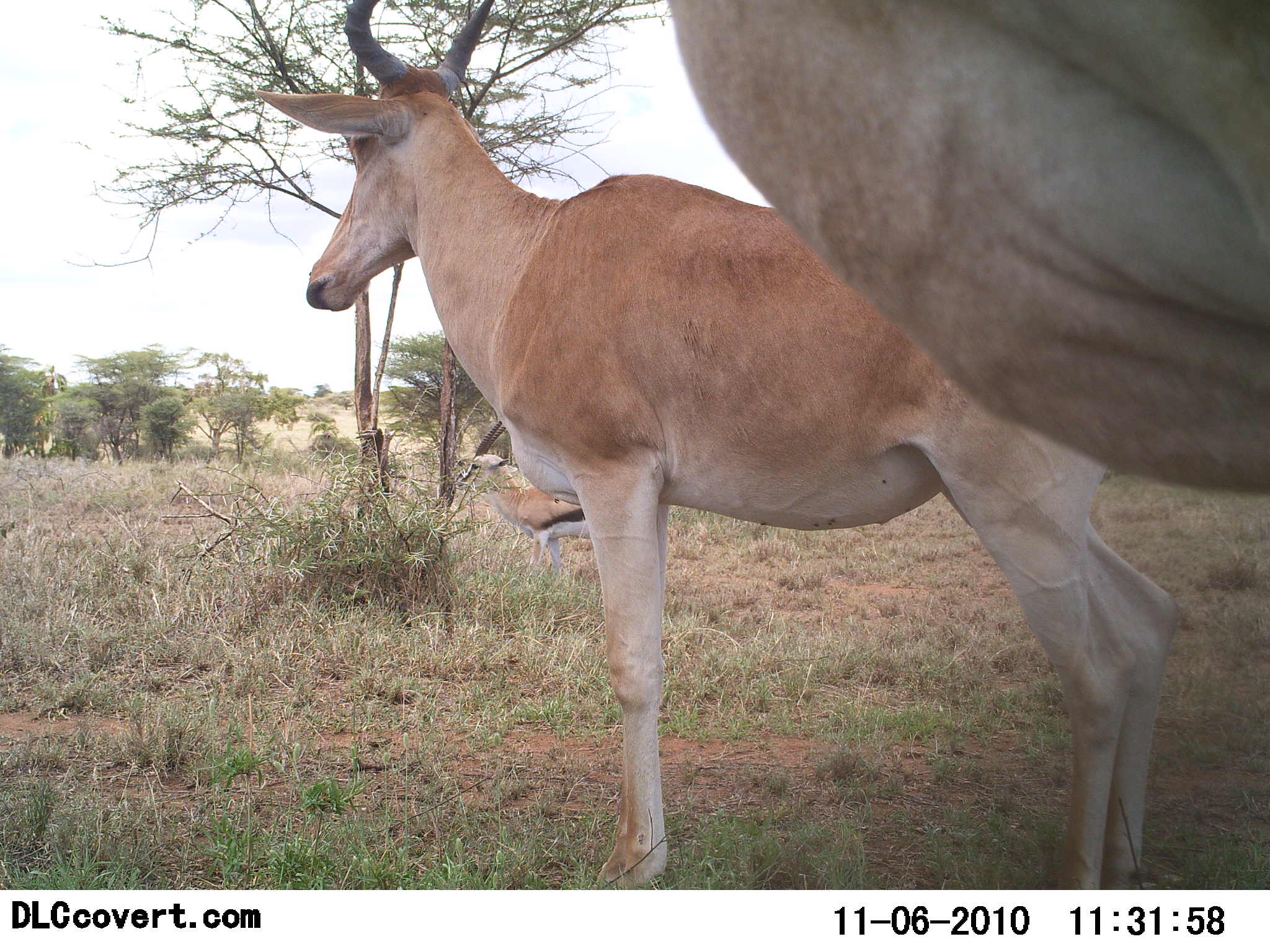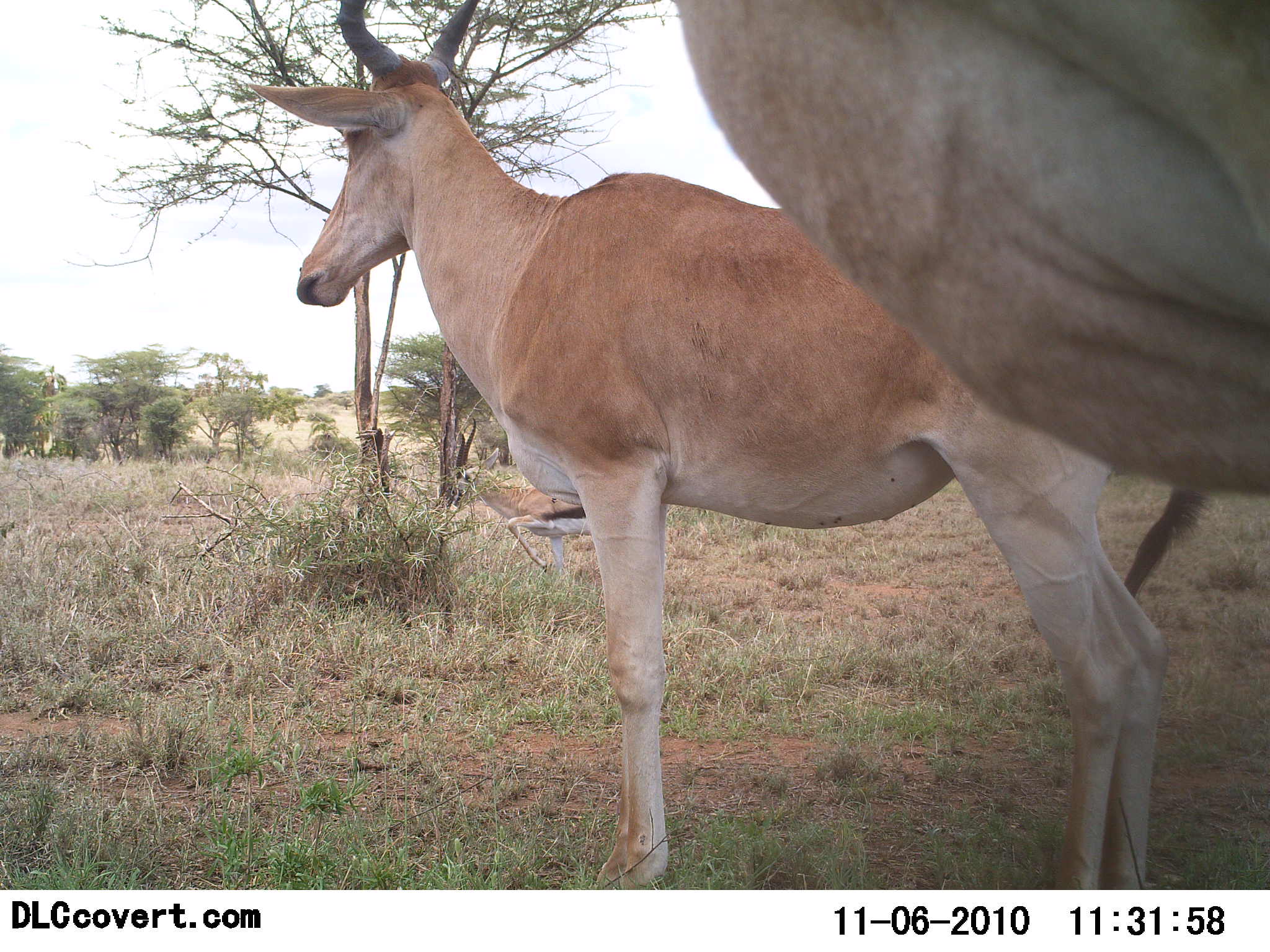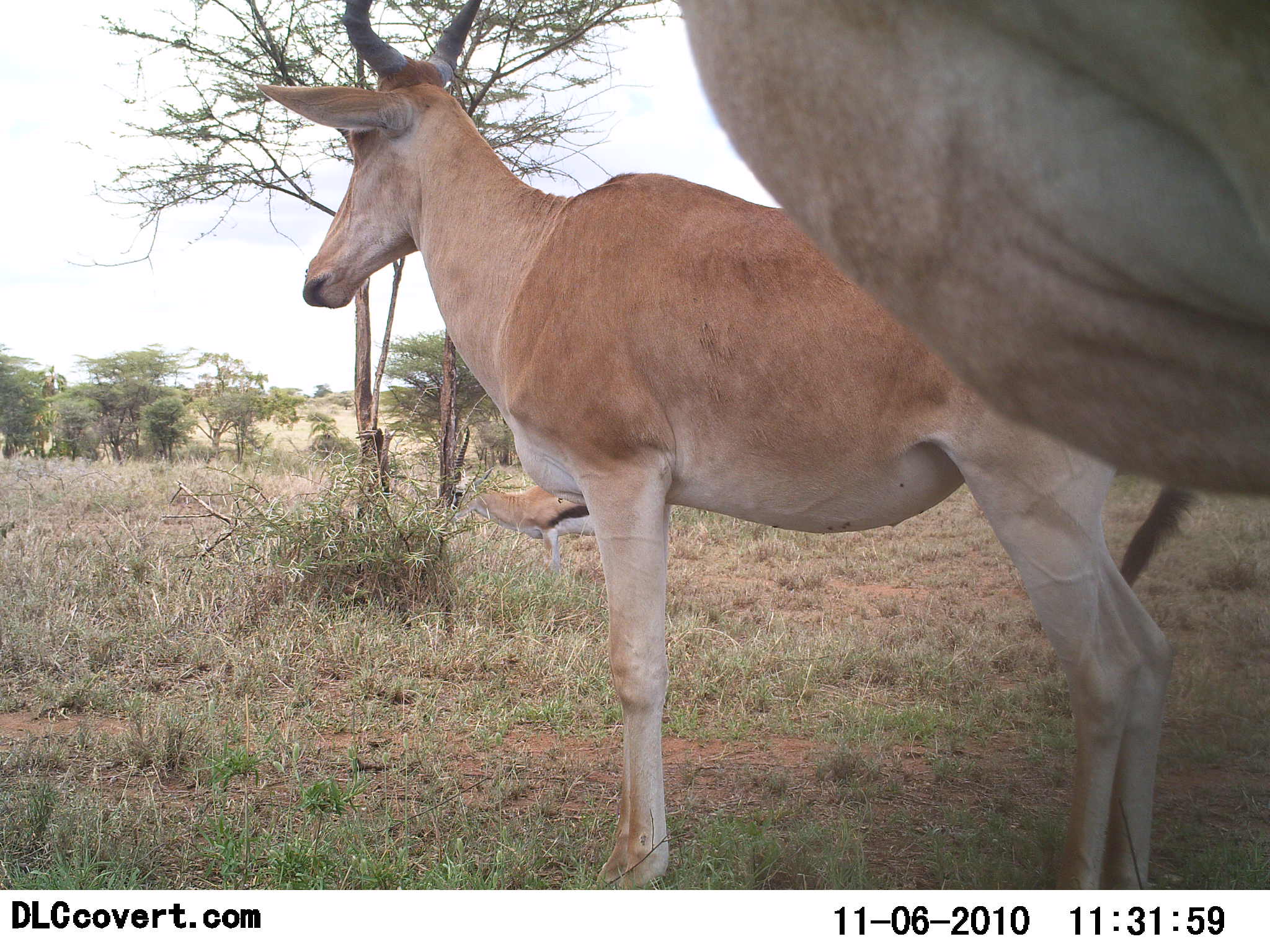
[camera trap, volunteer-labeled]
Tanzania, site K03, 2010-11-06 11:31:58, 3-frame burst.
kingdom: Animalia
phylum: Chordata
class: Mammalia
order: Artiodactyla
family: Bovidae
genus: Eudorcas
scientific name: Eudorcas thomsonii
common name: thomson's gazelle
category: gazellethomsons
Gazellethomsons (thomson's gazelle) (Eudorcas thomsonii), count 1. Behavior (volunteer vote fractions): standing 33%, resting 0%, moving 22%, interacting 0%. Young present (vote fraction): 0%. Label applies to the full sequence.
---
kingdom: Animalia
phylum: Chordata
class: Mammalia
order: Artiodactyla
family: Bovidae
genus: Alcelaphus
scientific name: Alcelaphus buselaphus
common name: hartebeest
Hartebeest (Alcelaphus buselaphus), count 2. Behavior (volunteer vote fractions): standing 100%, resting 0%, moving 5%, interacting 0%. Young present (vote fraction): 0%. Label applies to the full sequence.